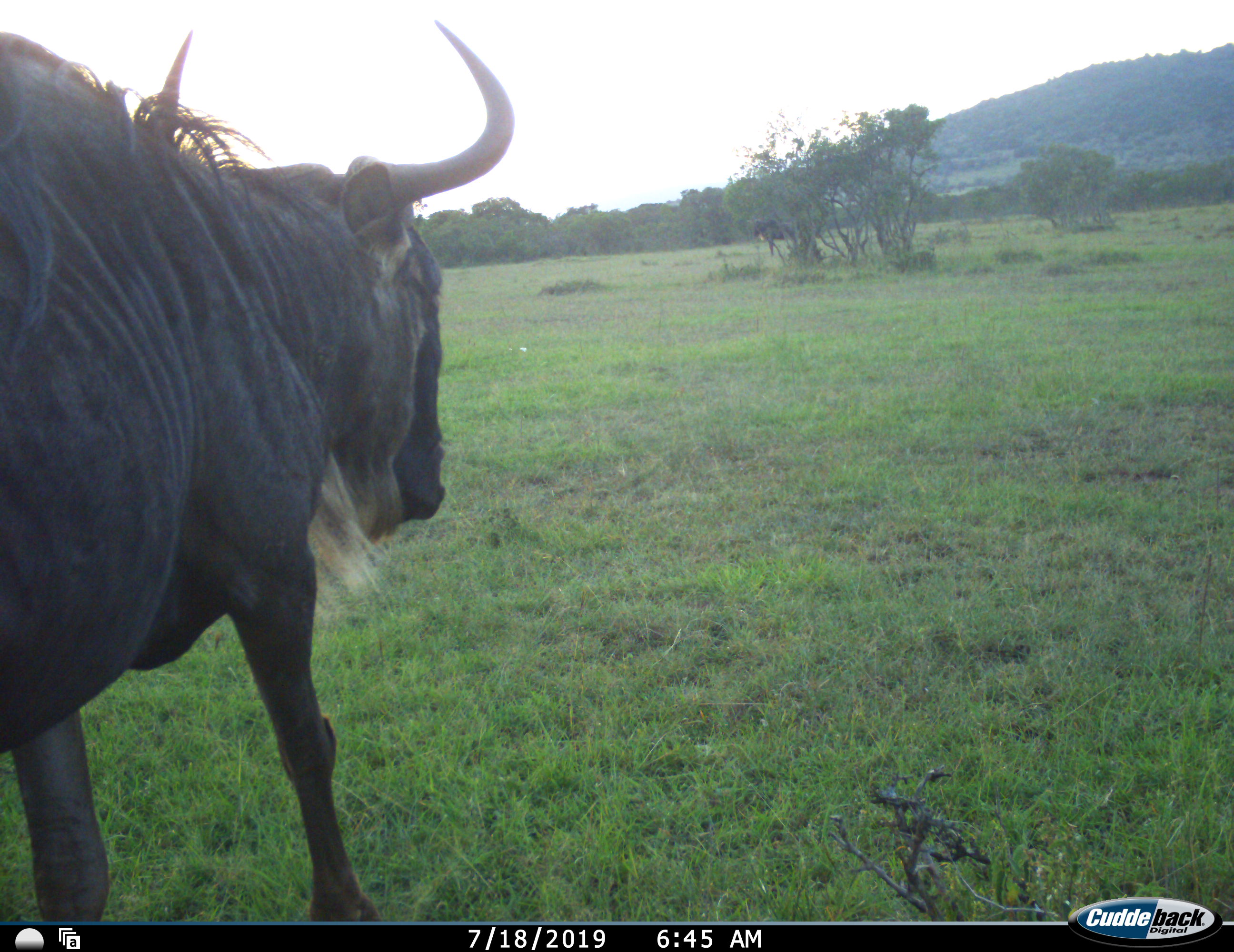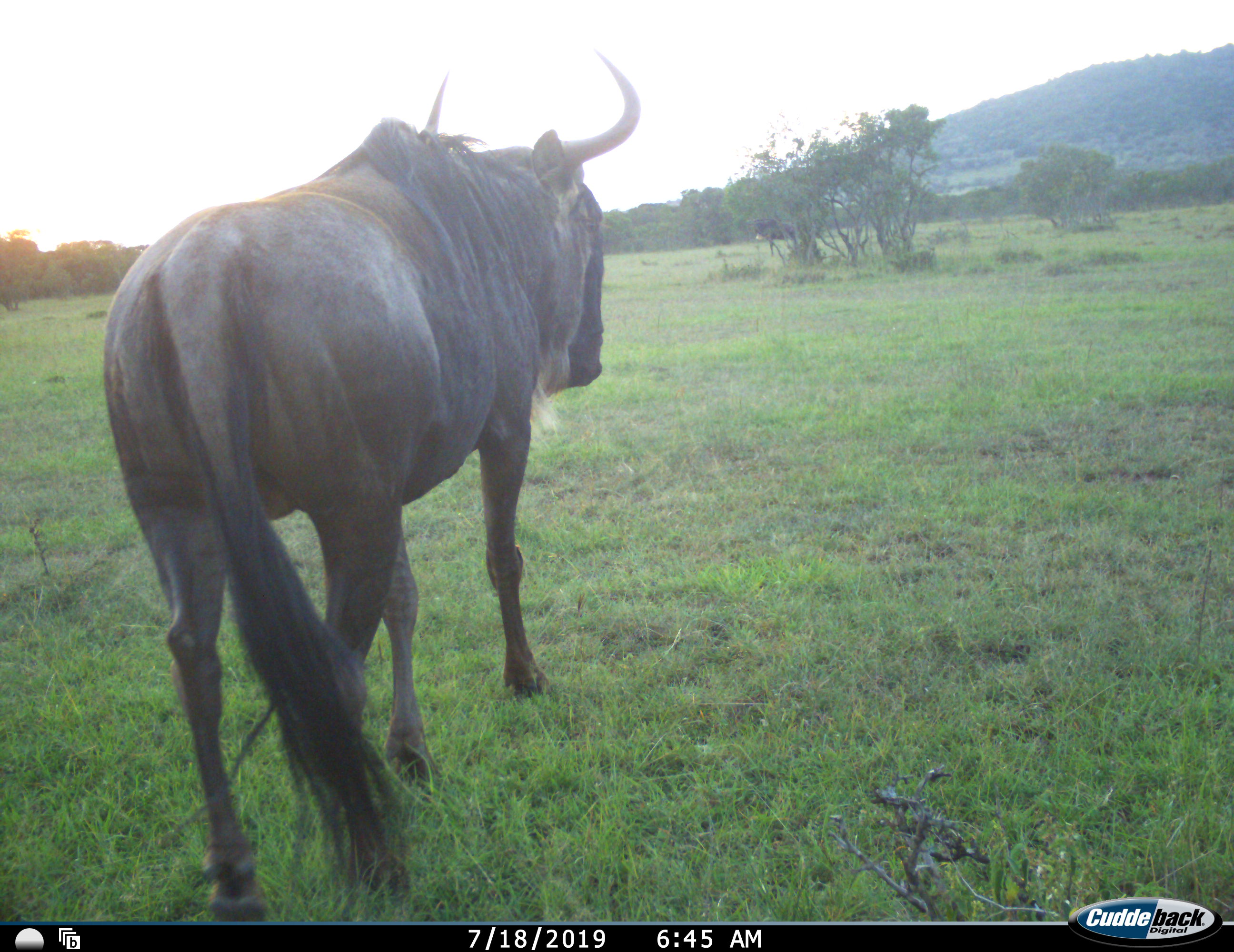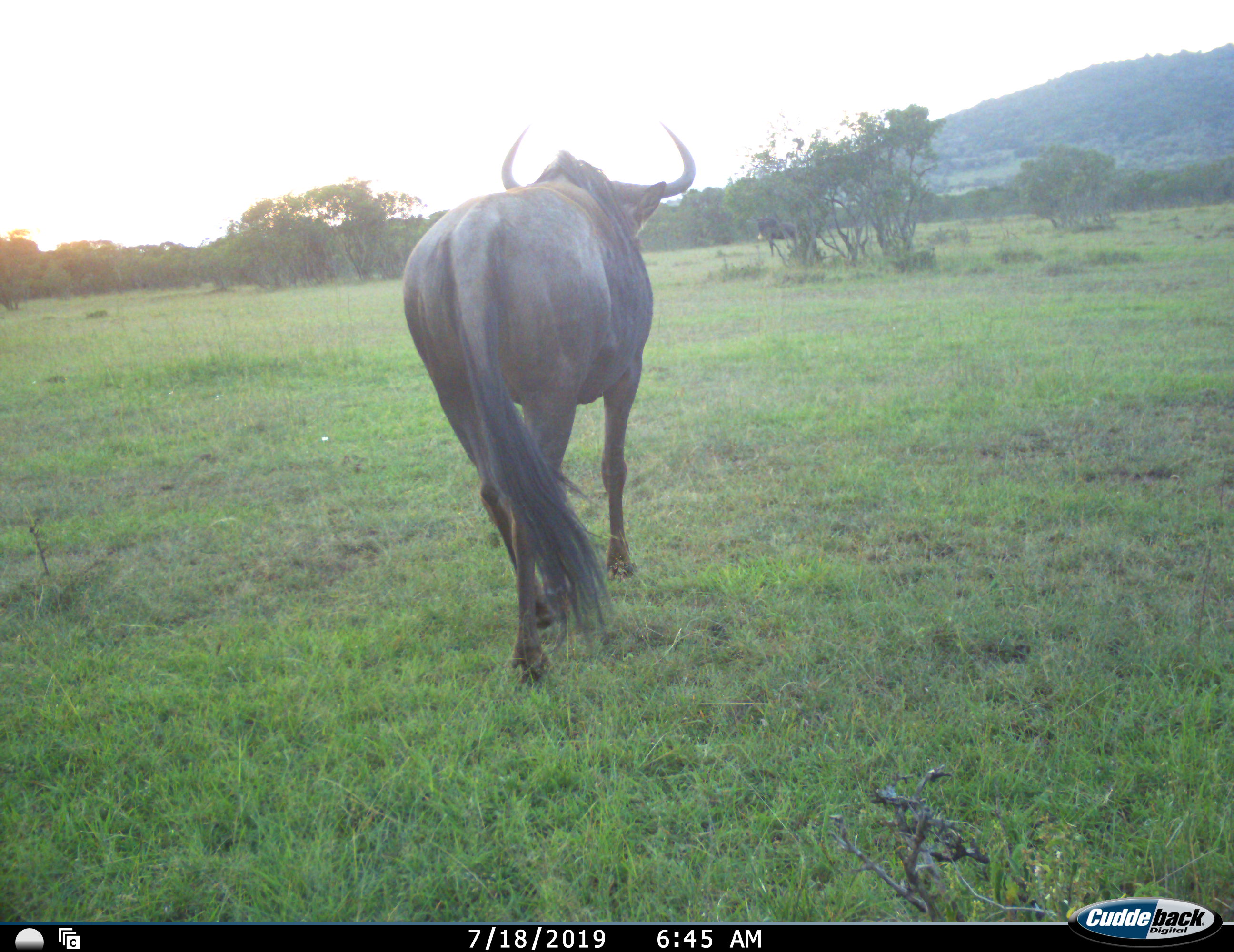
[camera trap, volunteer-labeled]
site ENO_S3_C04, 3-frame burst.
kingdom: Animalia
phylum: Chordata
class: Mammalia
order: Artiodactyla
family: Bovidae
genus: Connochaetes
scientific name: Connochaetes taurinus taurinus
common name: blue wildebeest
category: wildebeestblue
Wildebeestblue (blue wildebeest) (Connochaetes taurinus taurinus), count 1. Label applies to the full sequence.